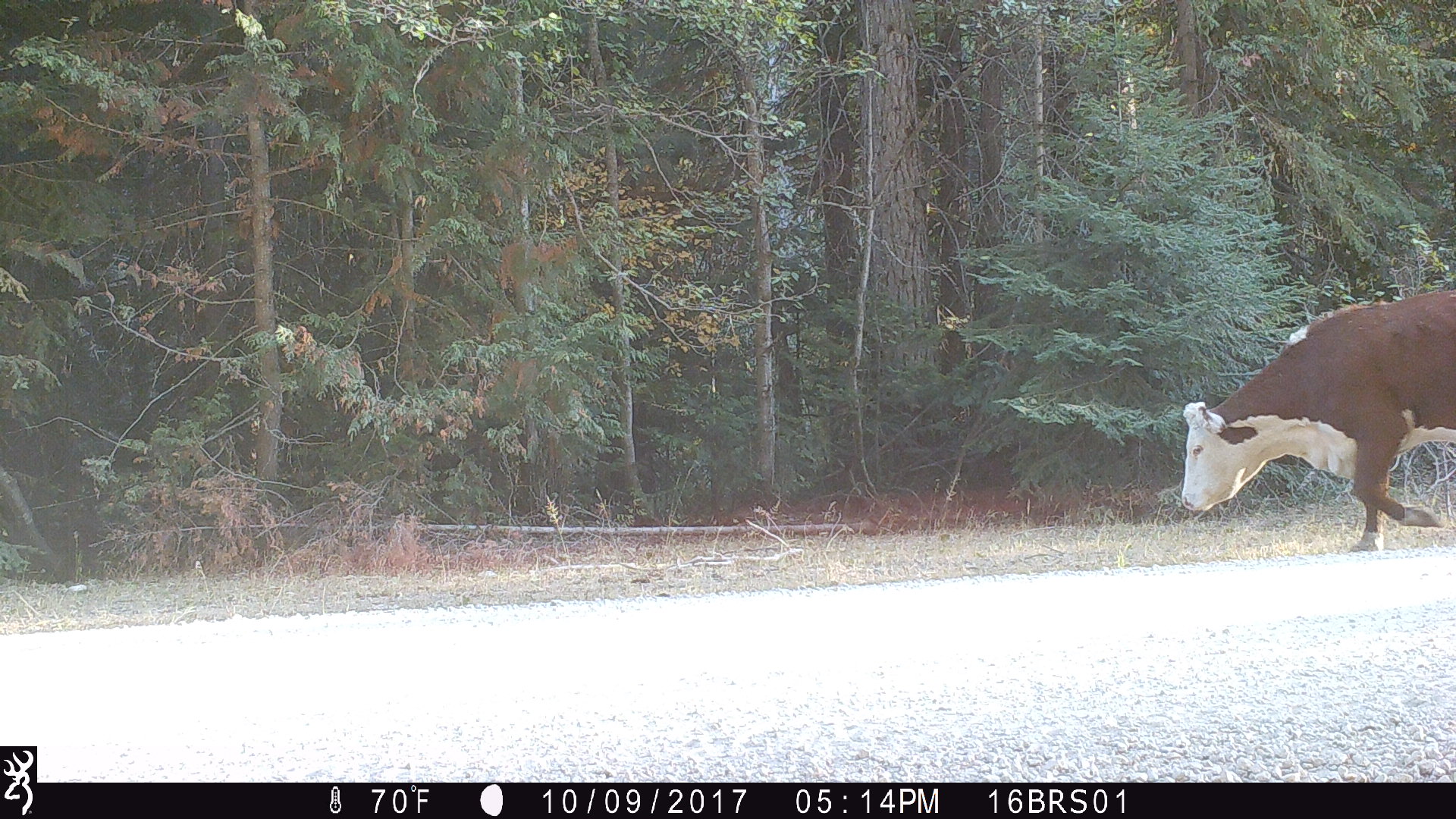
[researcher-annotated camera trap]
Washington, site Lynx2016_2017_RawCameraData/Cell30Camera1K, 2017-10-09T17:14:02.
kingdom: Animalia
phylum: Chordata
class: Mammalia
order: Artiodactyla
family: Bovidae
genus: Bos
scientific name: Bos taurus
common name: domestic cattle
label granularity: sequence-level